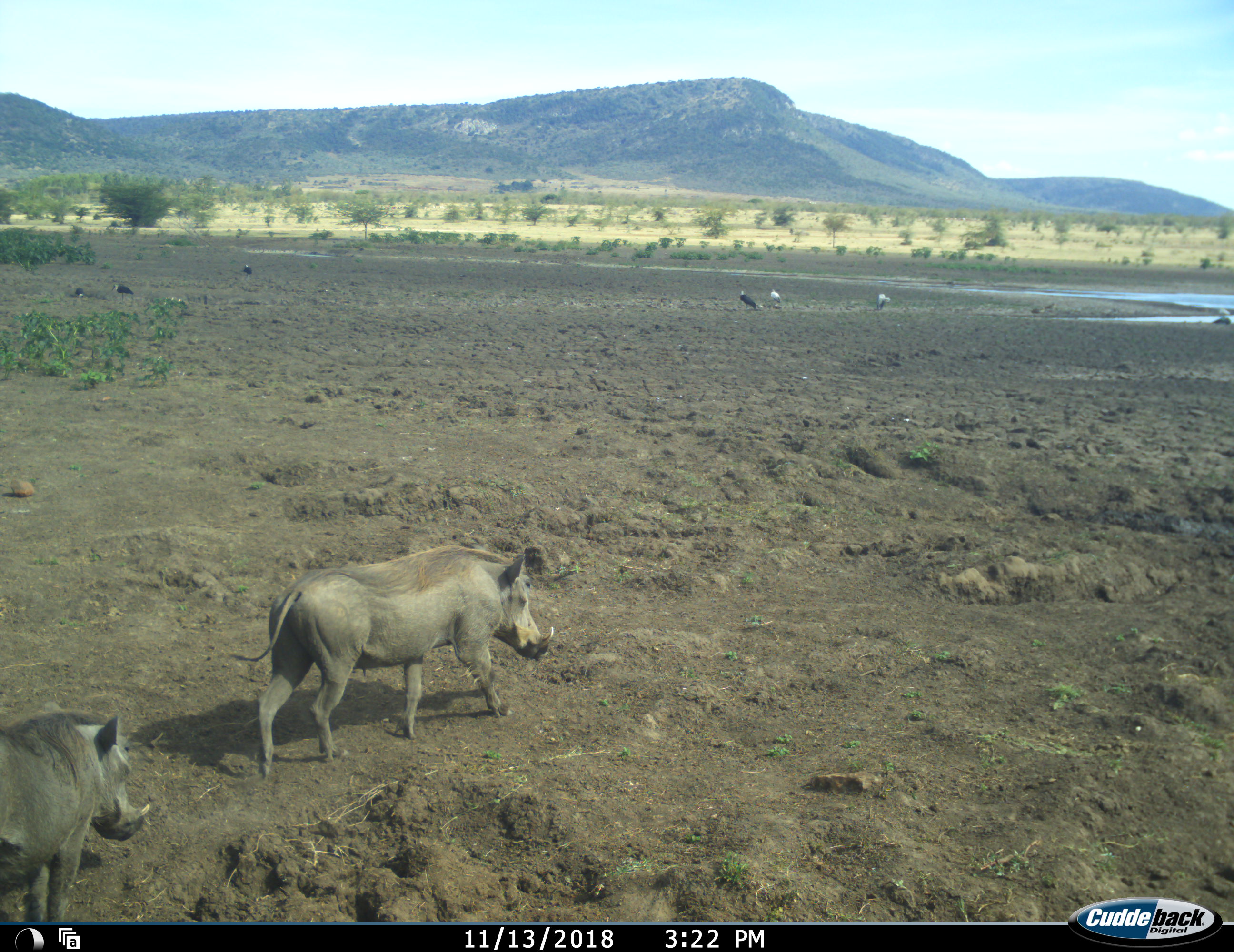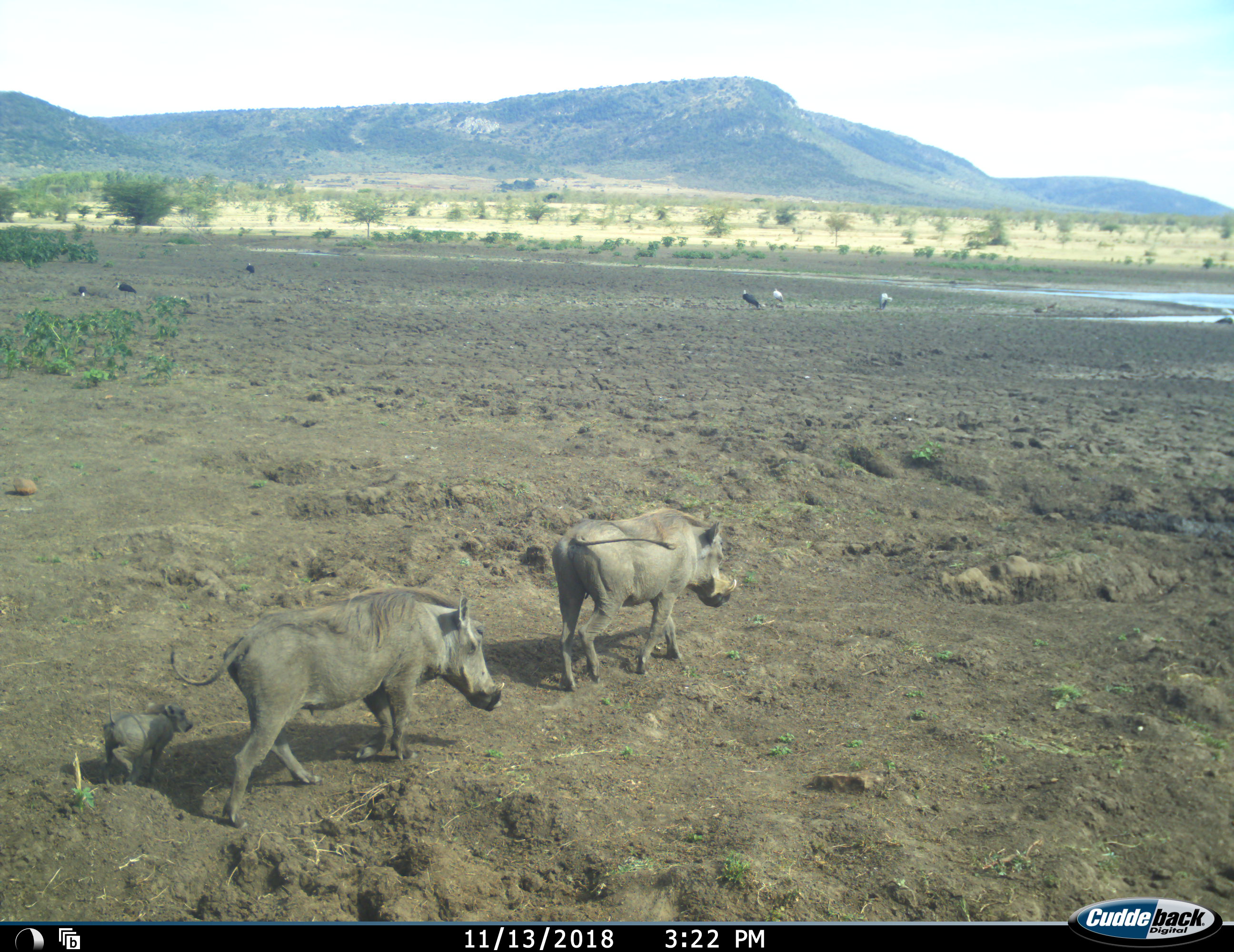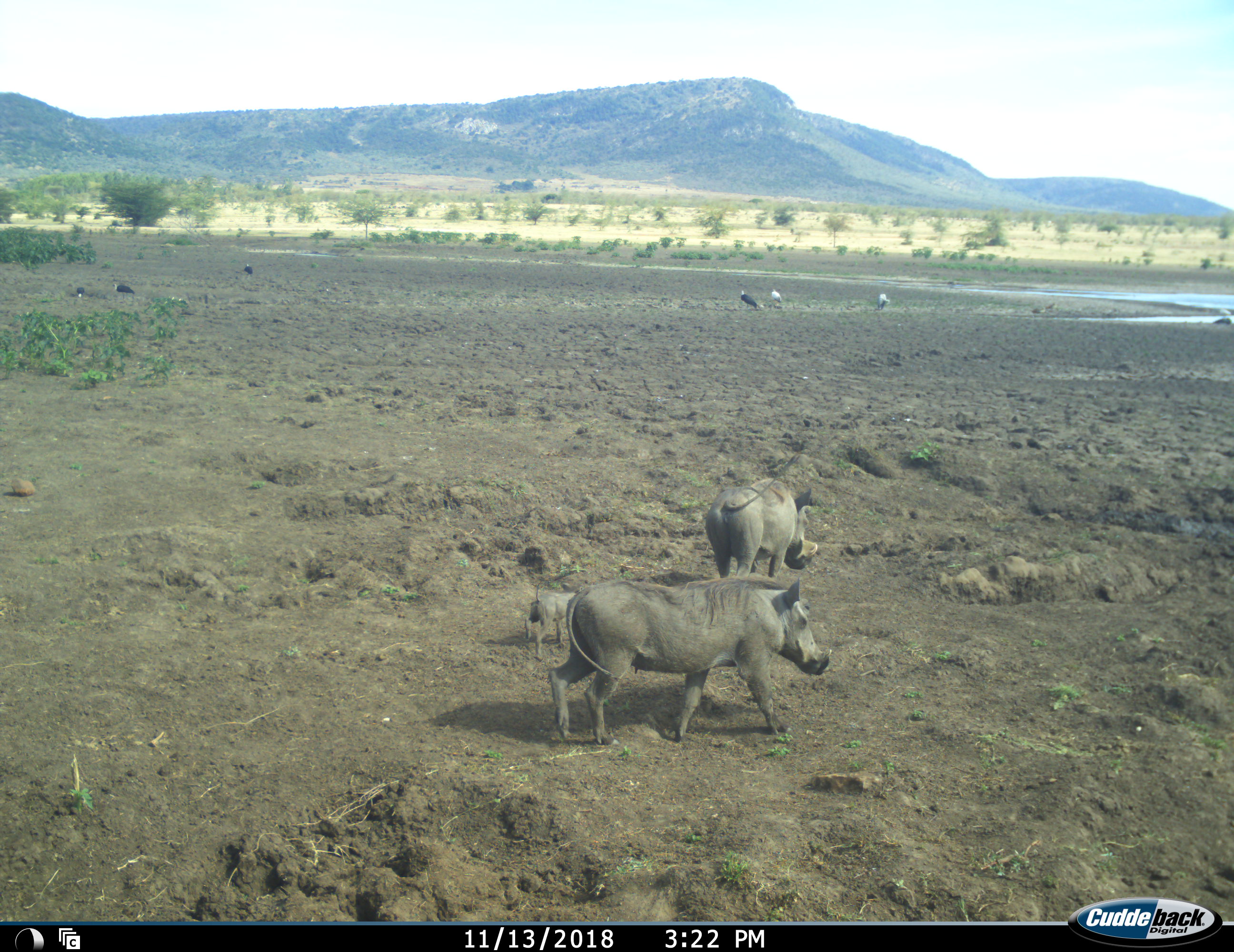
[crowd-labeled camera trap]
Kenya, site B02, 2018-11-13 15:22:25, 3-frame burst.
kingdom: Animalia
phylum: Chordata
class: Aves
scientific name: Aves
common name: bird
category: birdother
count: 6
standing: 78%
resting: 0%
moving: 0%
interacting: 0%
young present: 0%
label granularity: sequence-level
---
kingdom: Animalia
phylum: Chordata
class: Mammalia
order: Artiodactyla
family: Suidae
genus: Phacochoerus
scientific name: Phacochoerus africanus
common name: warthog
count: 3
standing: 0%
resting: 0%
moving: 100%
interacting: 0%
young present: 80%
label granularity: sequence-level